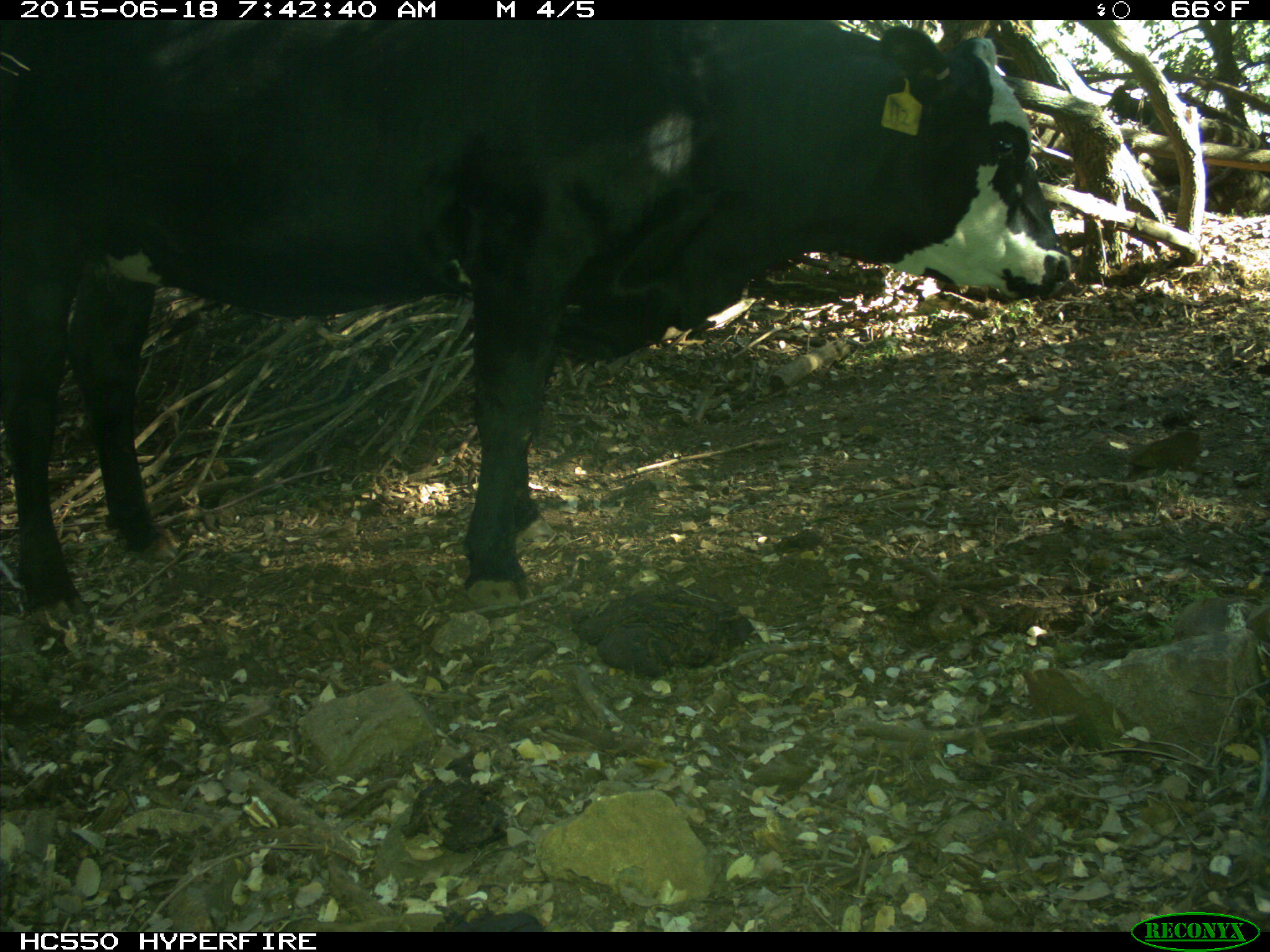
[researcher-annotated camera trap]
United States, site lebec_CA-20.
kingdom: Animalia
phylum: Chordata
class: Mammalia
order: Artiodactyla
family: Bovidae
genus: Bos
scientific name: Bos taurus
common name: domestic cow